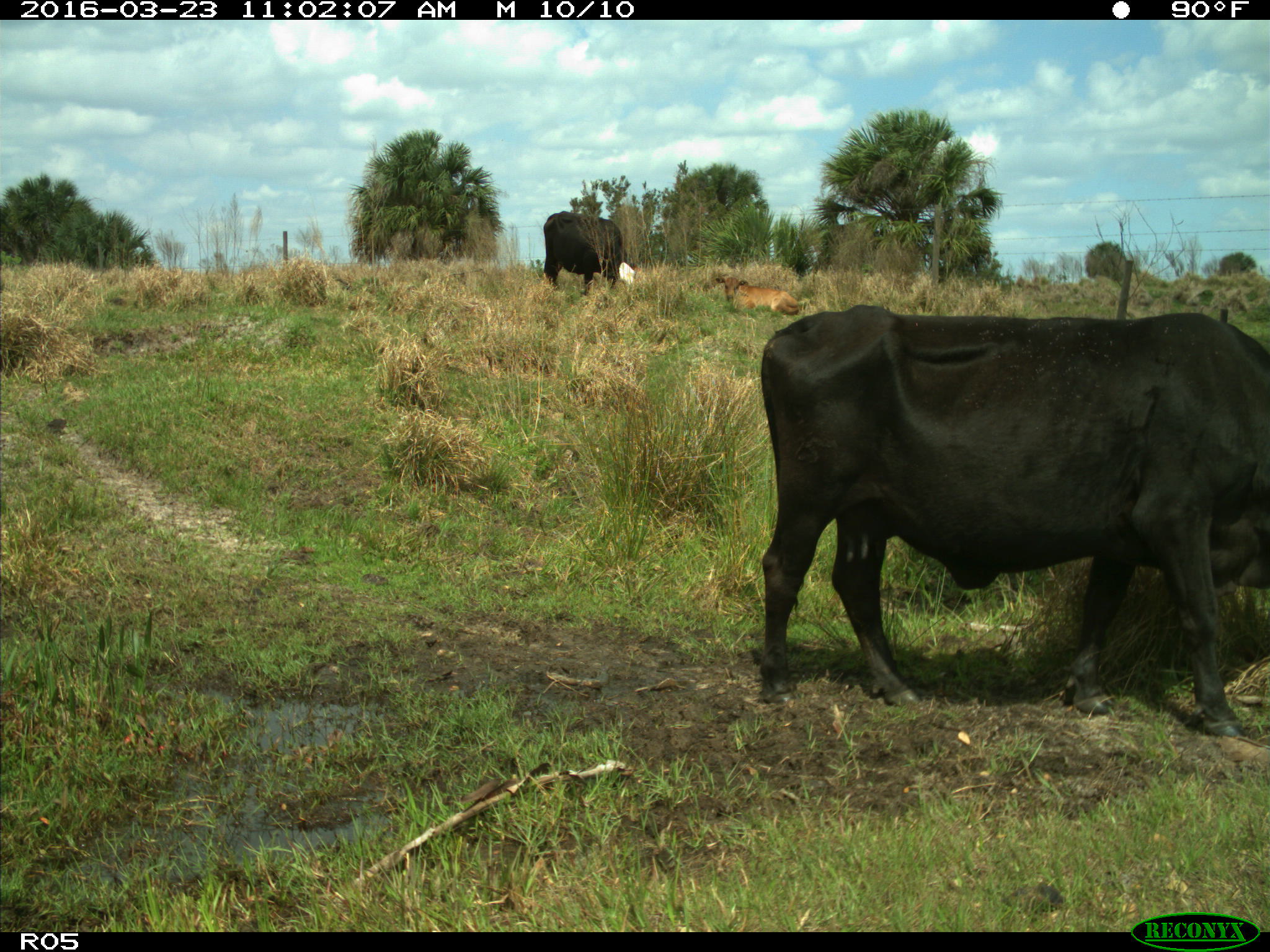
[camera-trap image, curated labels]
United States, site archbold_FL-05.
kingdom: Animalia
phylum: Chordata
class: Mammalia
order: Artiodactyla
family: Bovidae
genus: Bos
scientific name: Bos taurus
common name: domestic cow